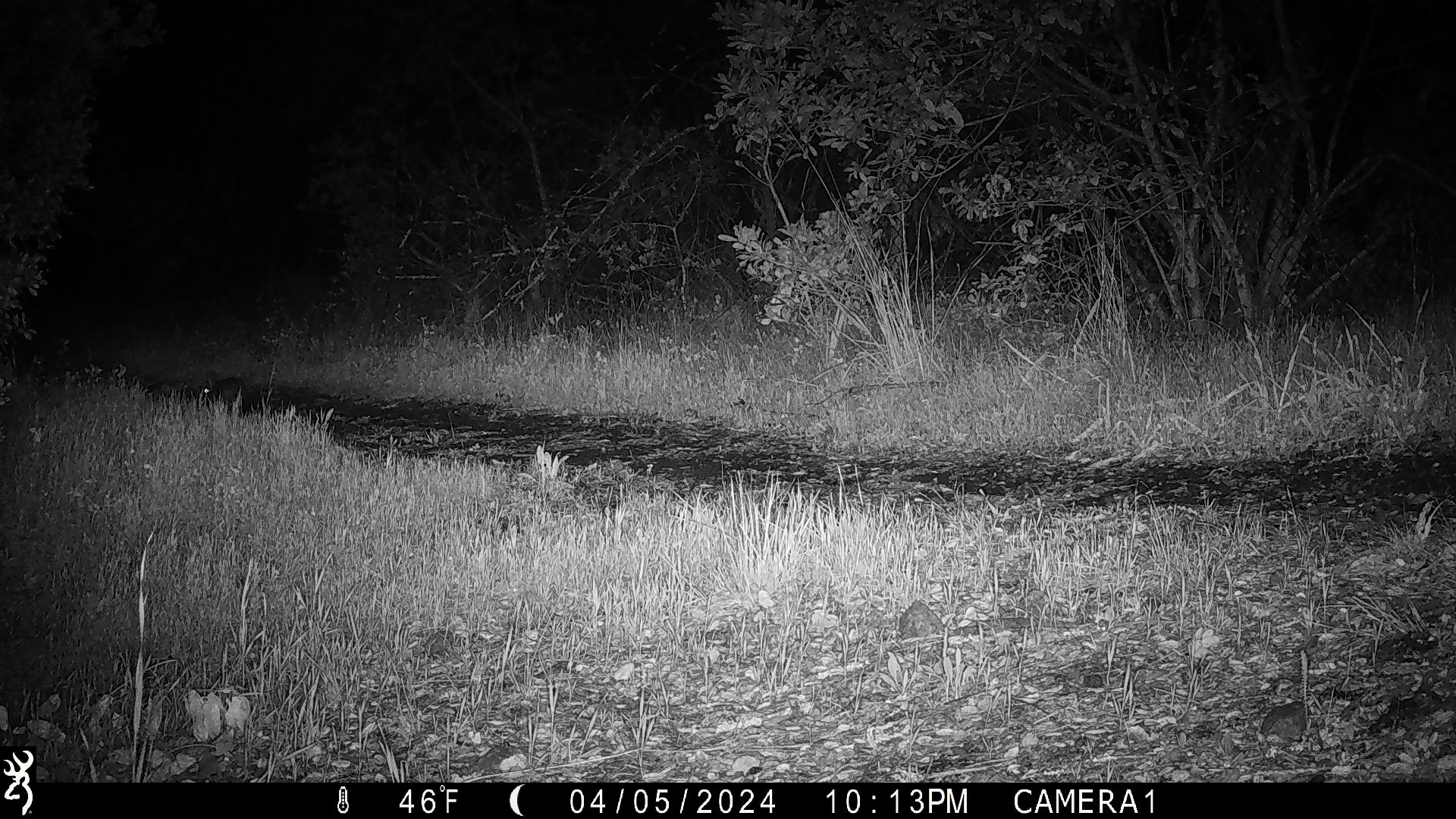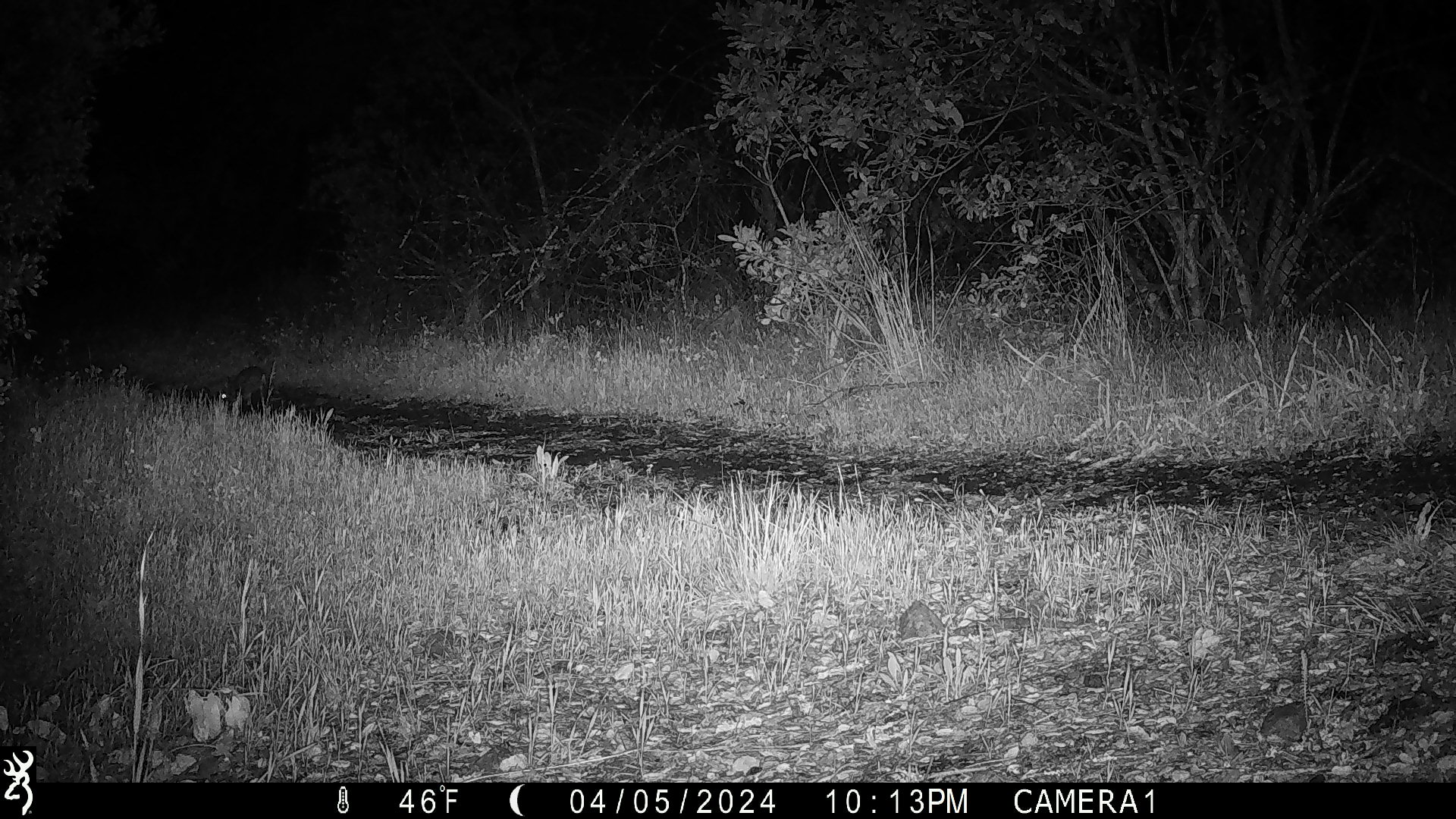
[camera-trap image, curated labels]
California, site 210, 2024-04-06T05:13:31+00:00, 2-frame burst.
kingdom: Animalia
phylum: Chordata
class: Mammalia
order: Lagomorpha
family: Leporidae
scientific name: Leporidae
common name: rabbit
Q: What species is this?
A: Rabbit (Leporidae).